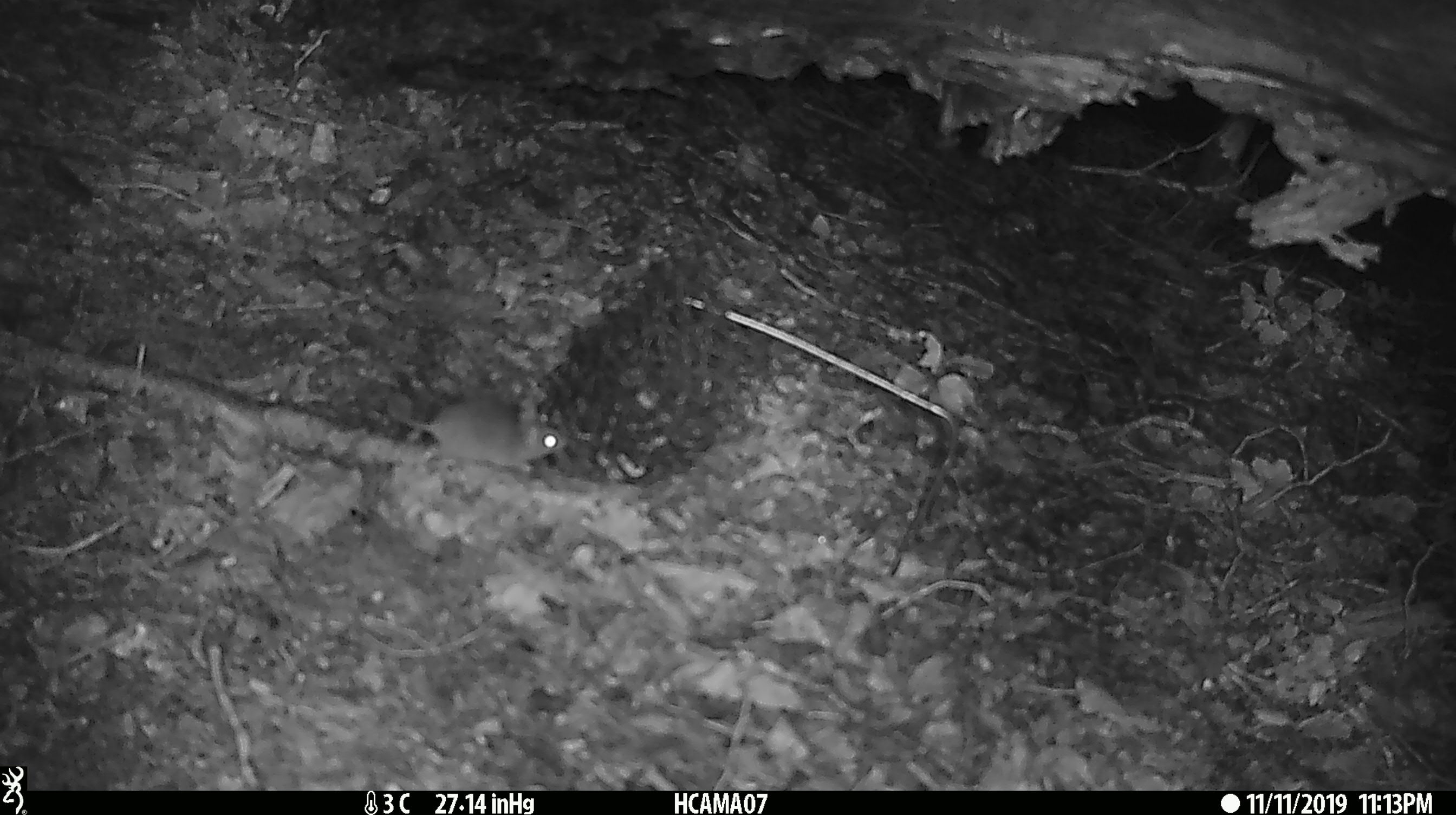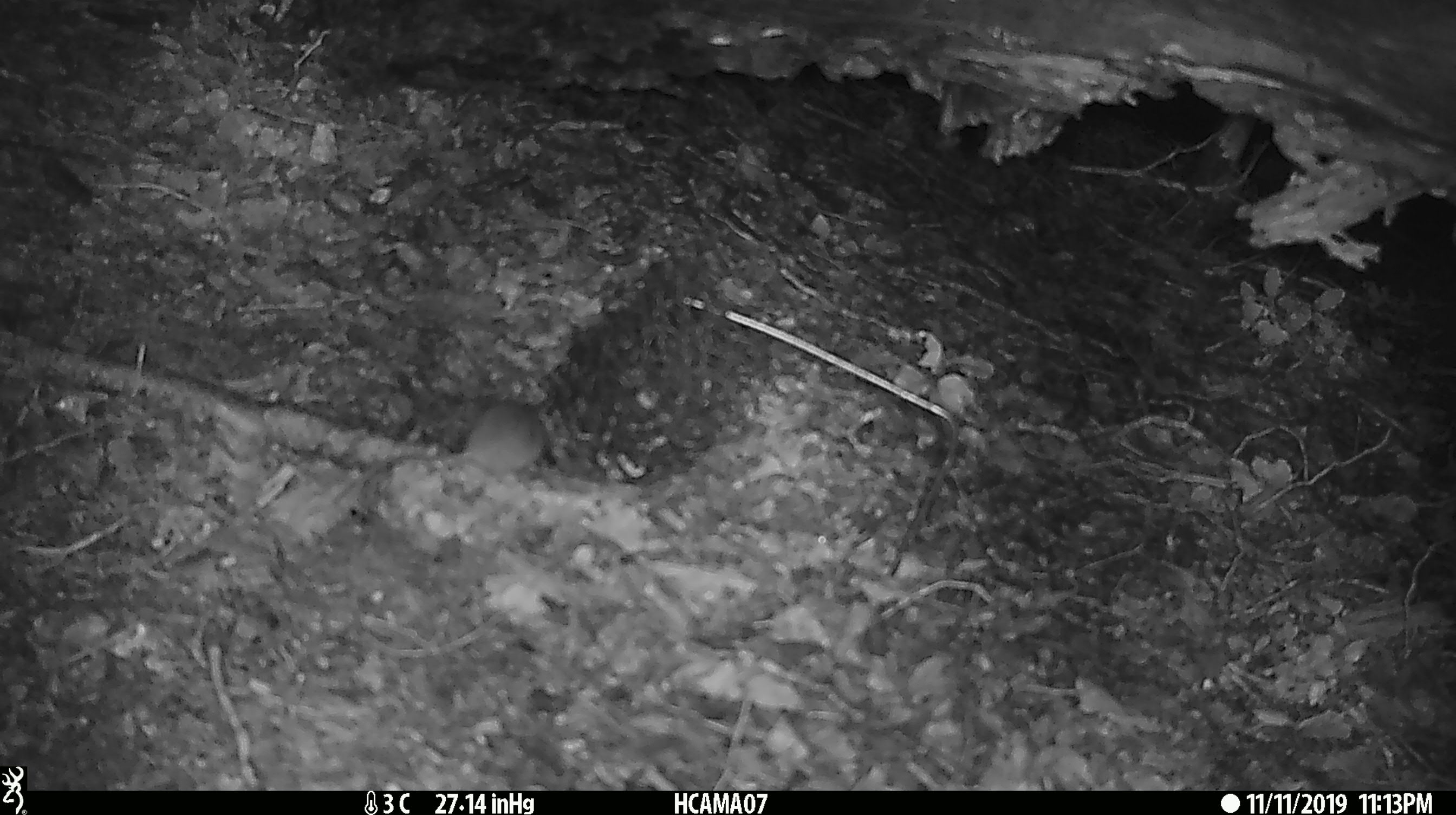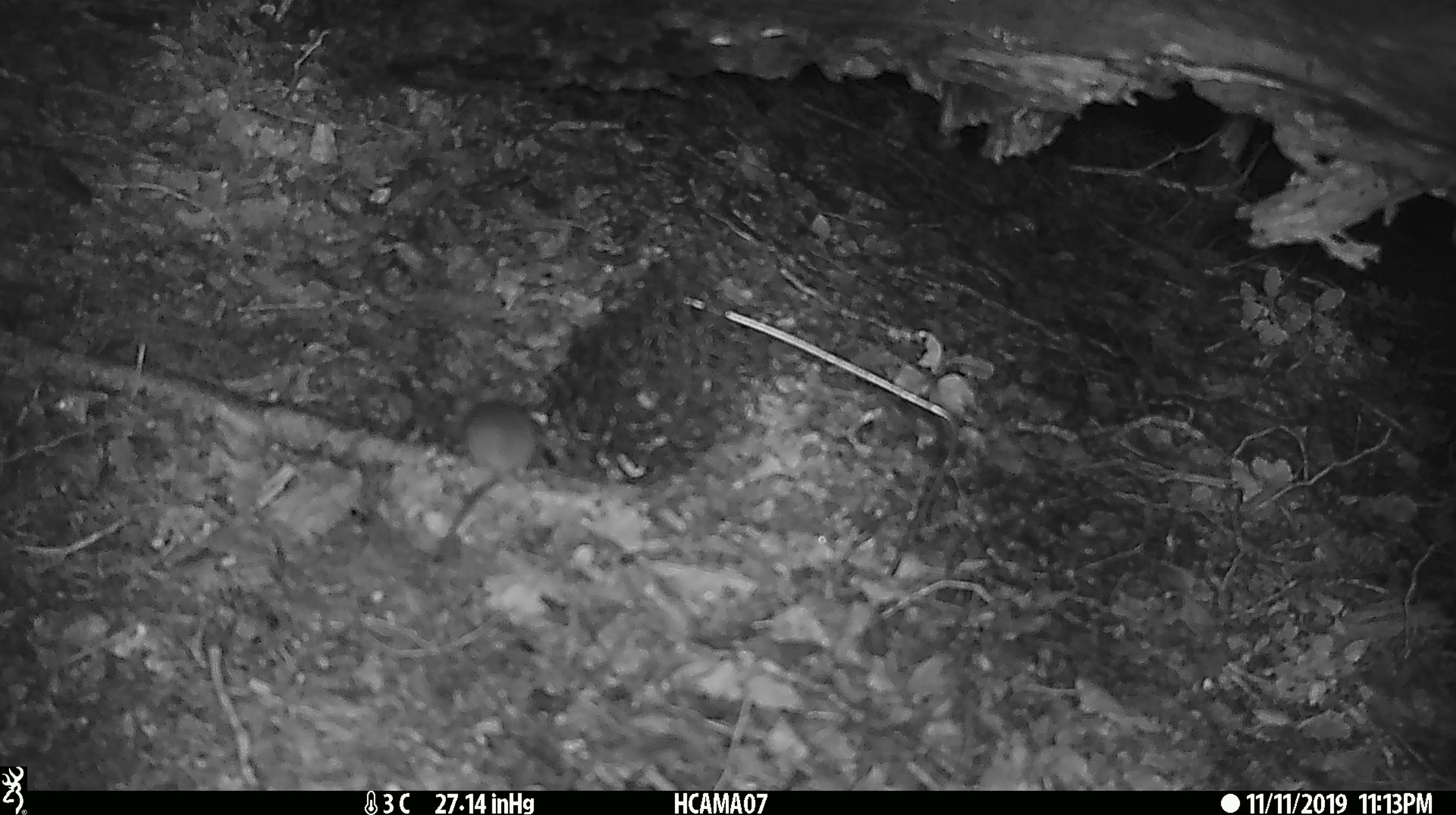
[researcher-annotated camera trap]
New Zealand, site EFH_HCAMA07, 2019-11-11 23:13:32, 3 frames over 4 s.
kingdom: Animalia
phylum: Chordata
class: Mammalia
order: Rodentia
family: Muridae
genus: Mus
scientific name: Mus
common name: mouse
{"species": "mouse (Mus)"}